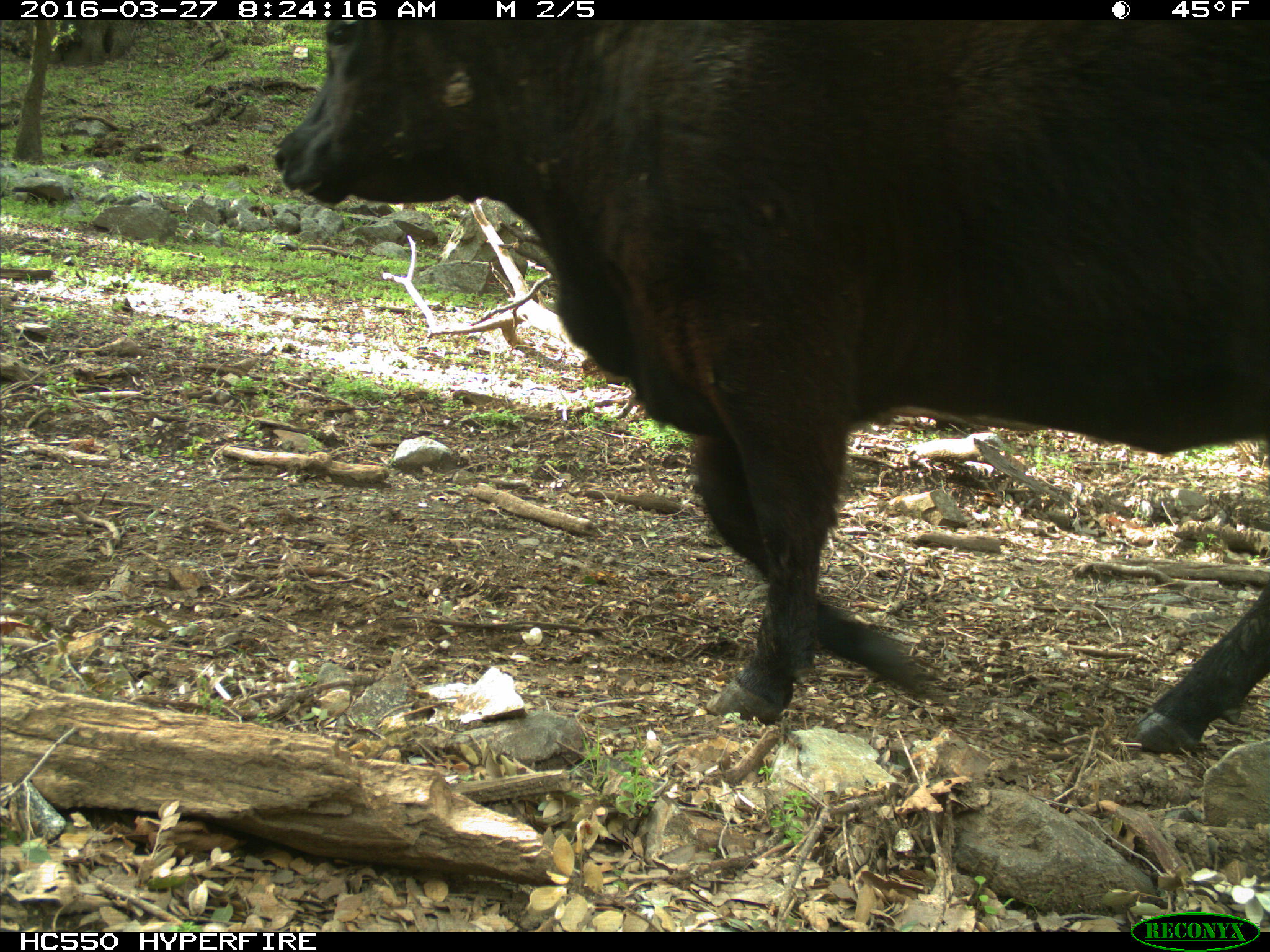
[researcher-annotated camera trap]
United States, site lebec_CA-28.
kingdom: Animalia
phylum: Chordata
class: Mammalia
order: Artiodactyla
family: Bovidae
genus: Bos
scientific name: Bos taurus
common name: domestic cow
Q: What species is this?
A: Bos taurus (domestic cow).